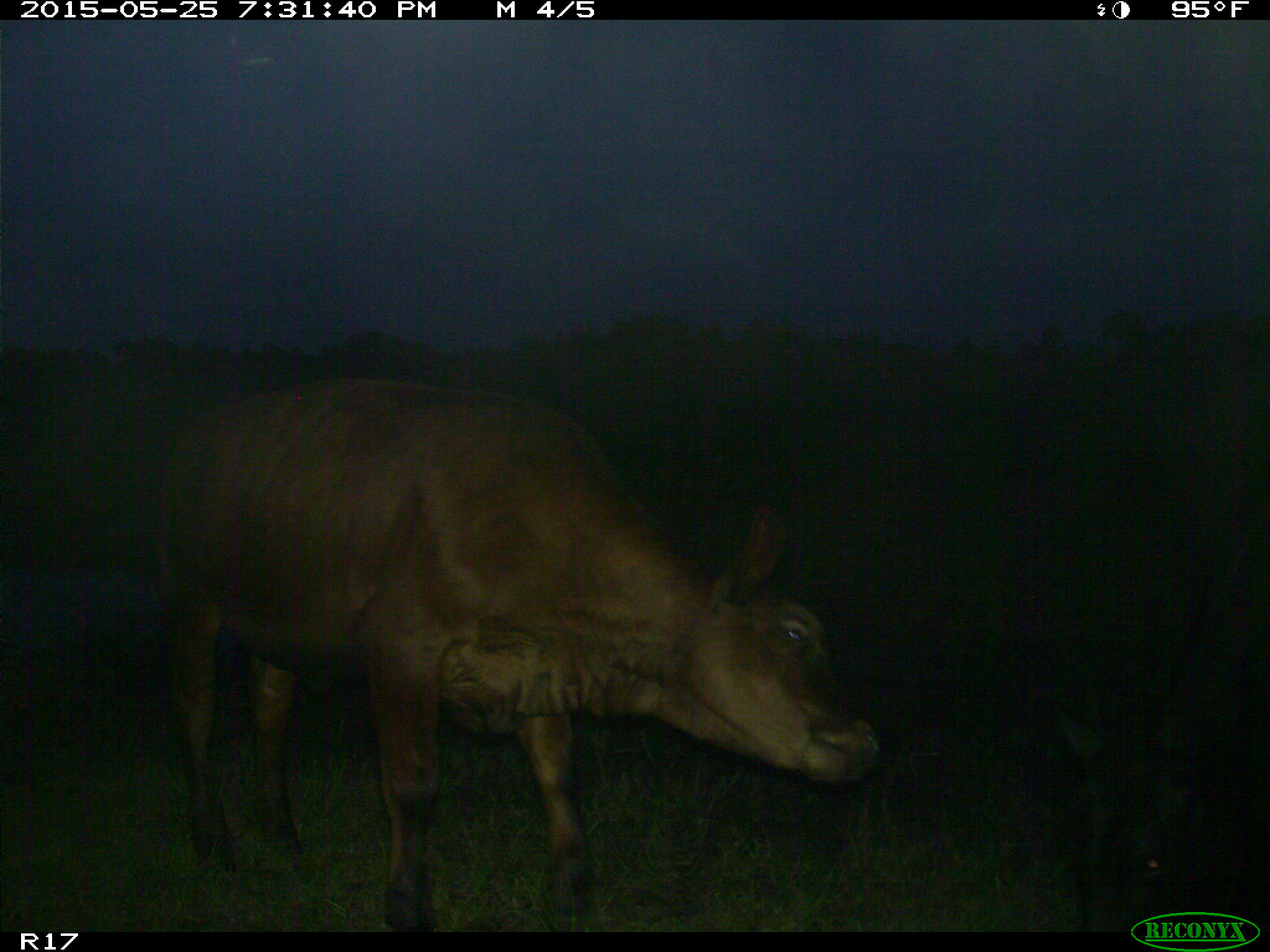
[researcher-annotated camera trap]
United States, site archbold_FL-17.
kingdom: Animalia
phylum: Chordata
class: Mammalia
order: Artiodactyla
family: Bovidae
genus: Bos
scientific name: Bos taurus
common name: domestic cow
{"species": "Bos taurus (domestic cow)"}